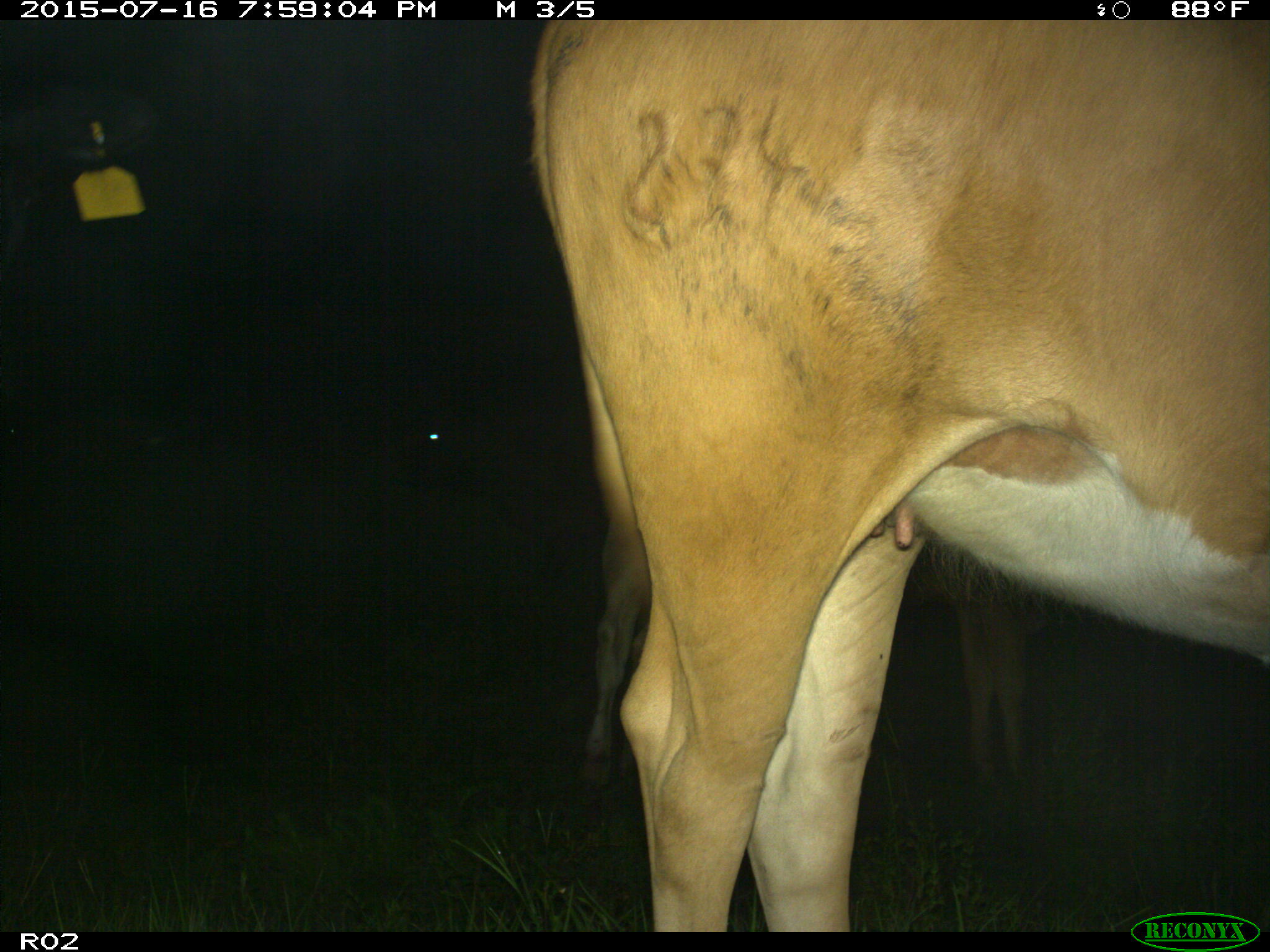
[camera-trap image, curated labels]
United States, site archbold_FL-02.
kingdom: Animalia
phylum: Chordata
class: Mammalia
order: Artiodactyla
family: Bovidae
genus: Bos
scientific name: Bos taurus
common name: domestic cow